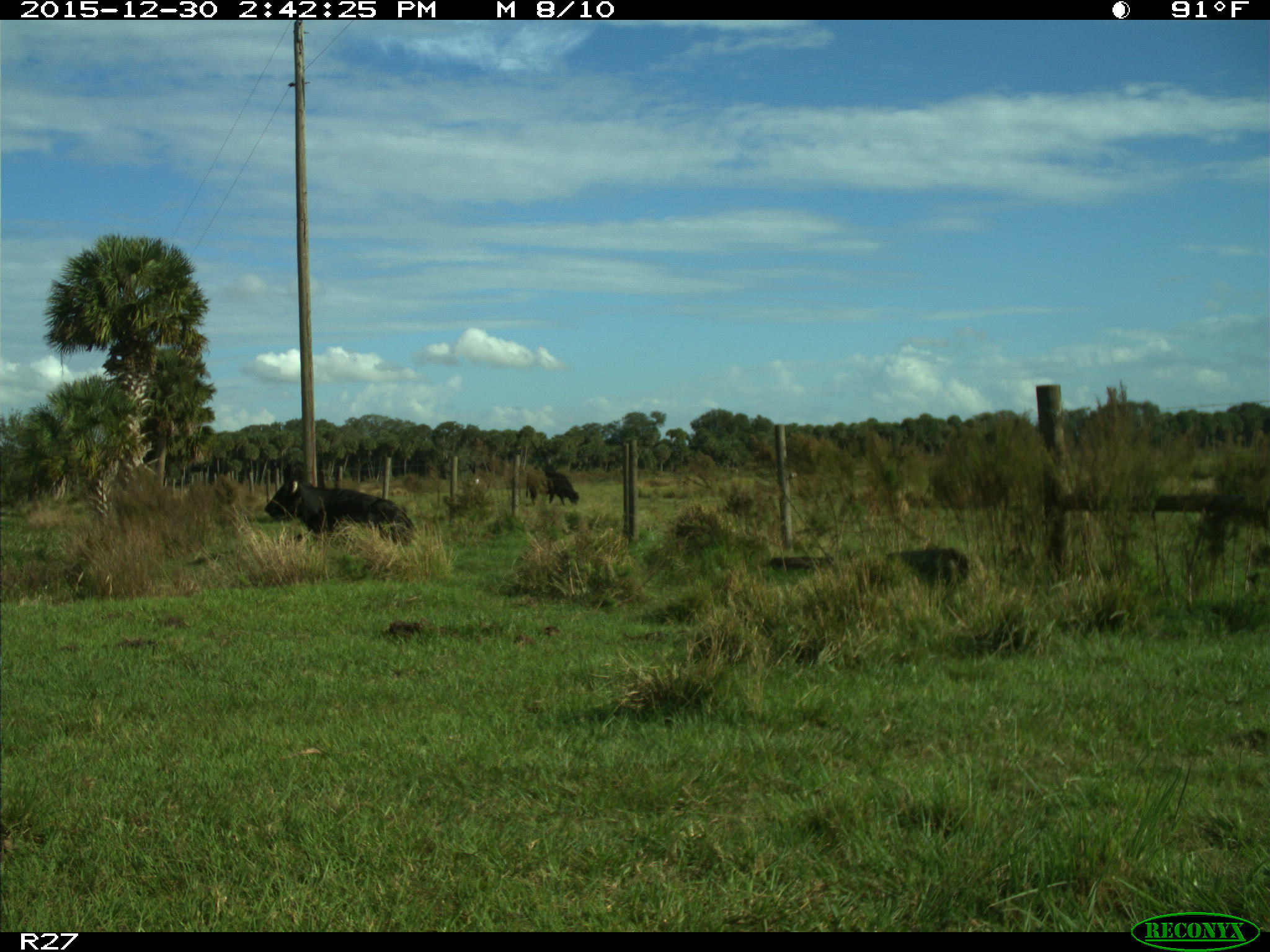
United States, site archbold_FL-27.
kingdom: Animalia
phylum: Chordata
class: Mammalia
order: Artiodactyla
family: Bovidae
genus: Bos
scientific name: Bos taurus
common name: domestic cow